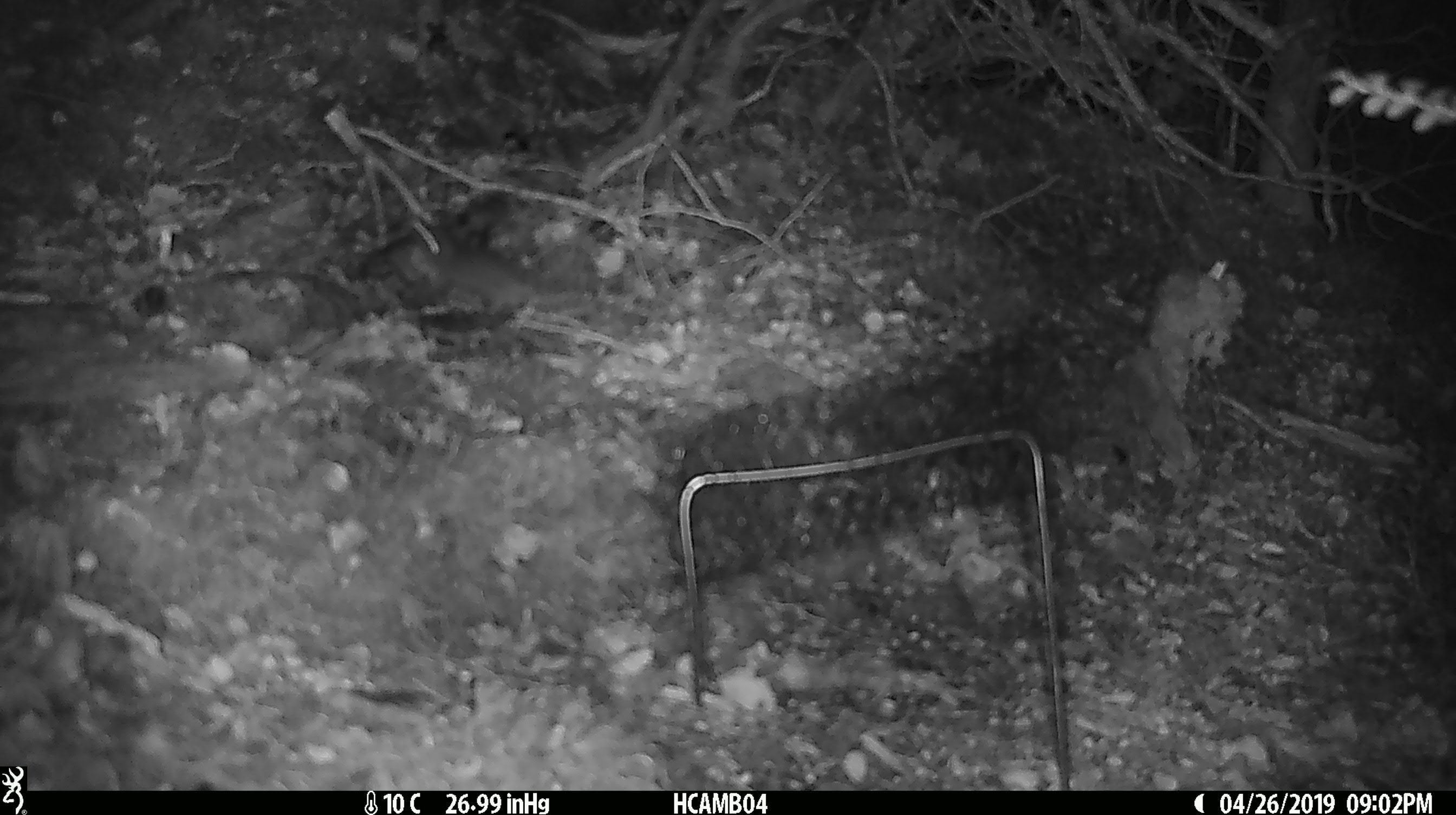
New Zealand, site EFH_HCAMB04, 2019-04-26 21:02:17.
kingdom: Animalia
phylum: Chordata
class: Mammalia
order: Rodentia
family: Muridae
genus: Mus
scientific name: Mus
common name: mouse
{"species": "mouse (Mus)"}